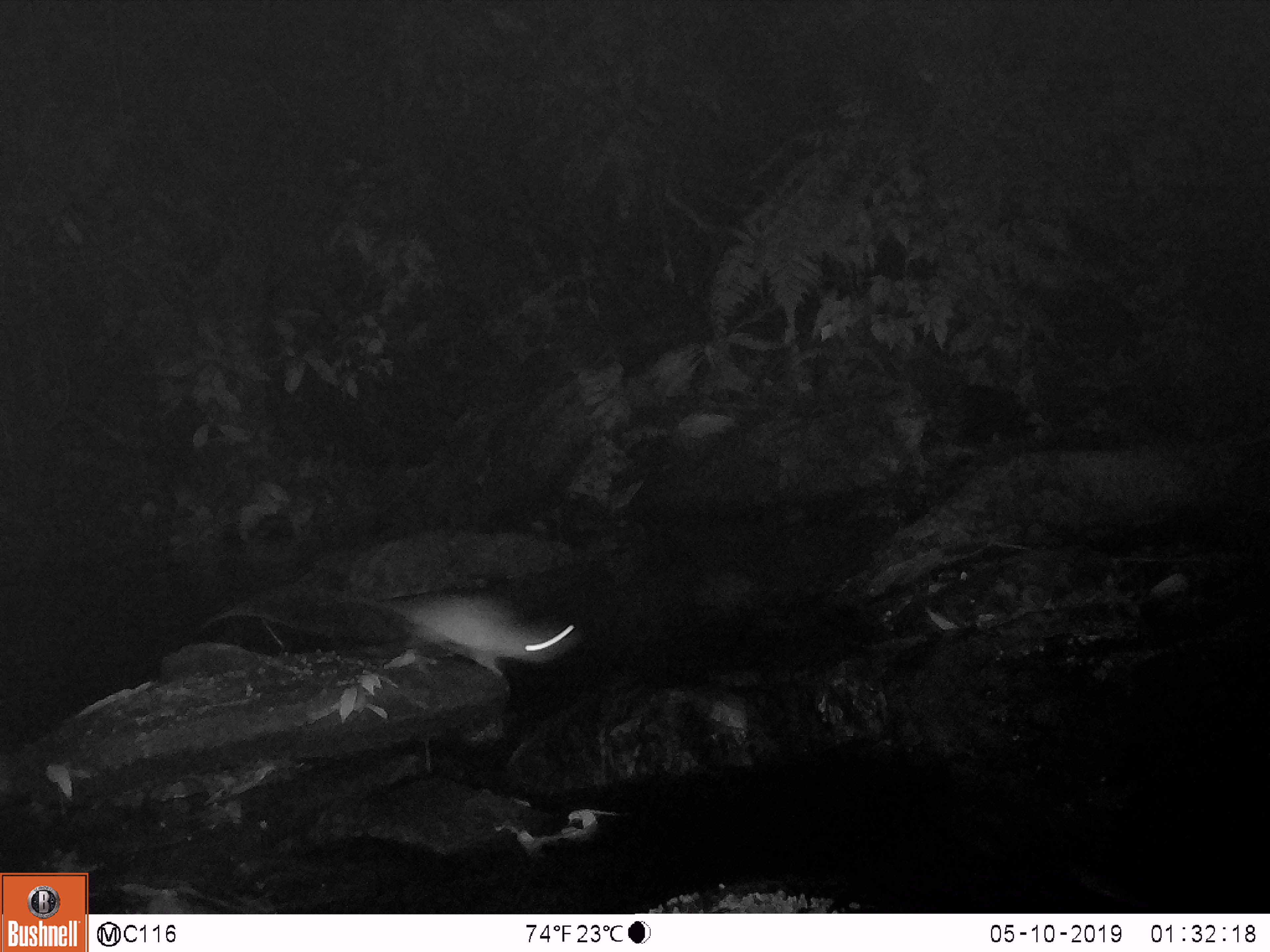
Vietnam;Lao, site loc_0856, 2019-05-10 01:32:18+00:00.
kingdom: Animalia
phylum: Chordata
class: Mammalia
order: Rodentia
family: Muridae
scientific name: Muridae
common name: old-world mice and rats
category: unidentified murid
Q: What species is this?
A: Unidentified murid (old-world mice and rats) (Muridae).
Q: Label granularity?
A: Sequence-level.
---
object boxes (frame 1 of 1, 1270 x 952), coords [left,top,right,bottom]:
unidentified murid: [387,588,591,679]